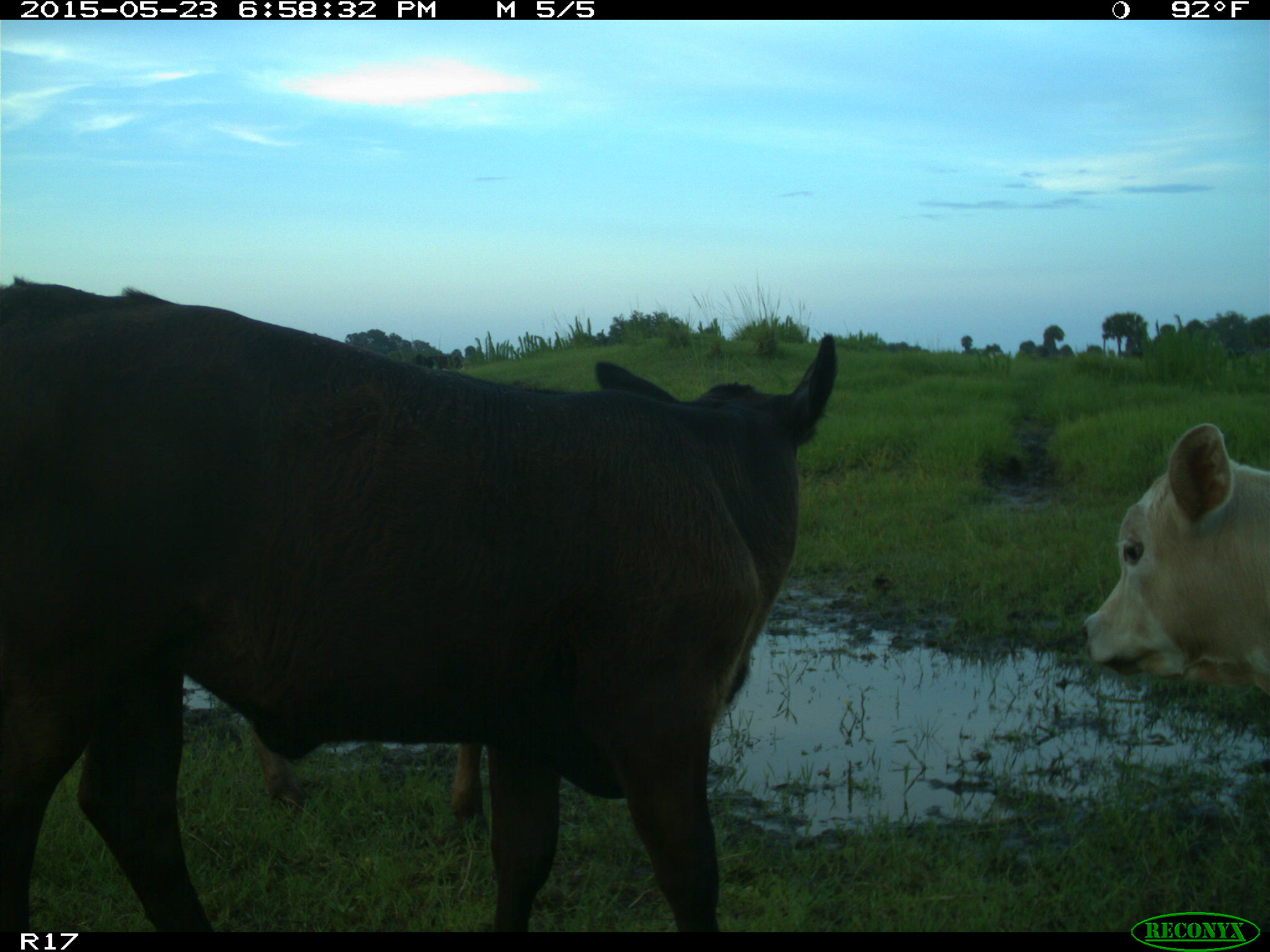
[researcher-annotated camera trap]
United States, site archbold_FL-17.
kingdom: Animalia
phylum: Chordata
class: Mammalia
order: Artiodactyla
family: Bovidae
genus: Bos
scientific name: Bos taurus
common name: domestic cow